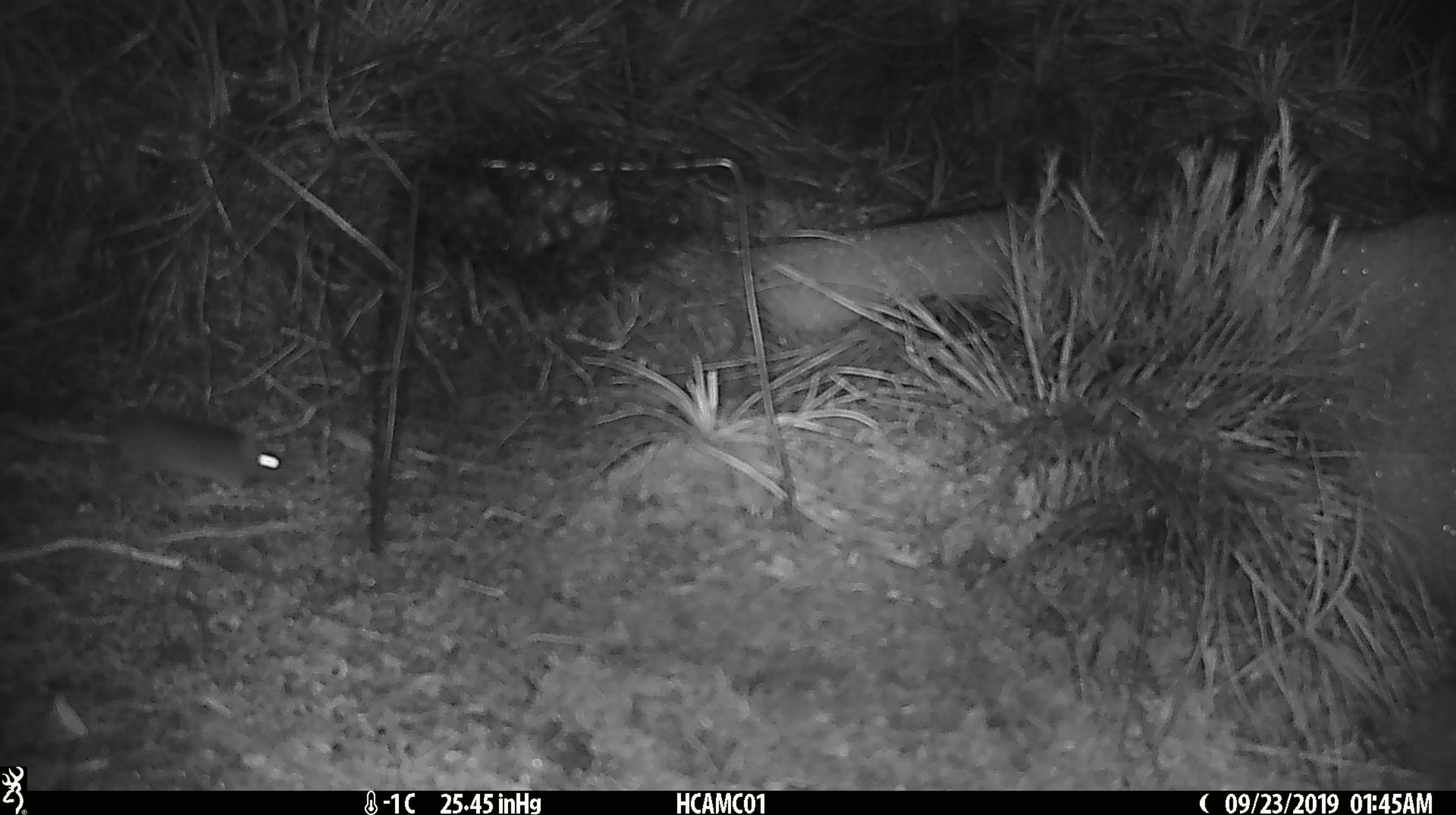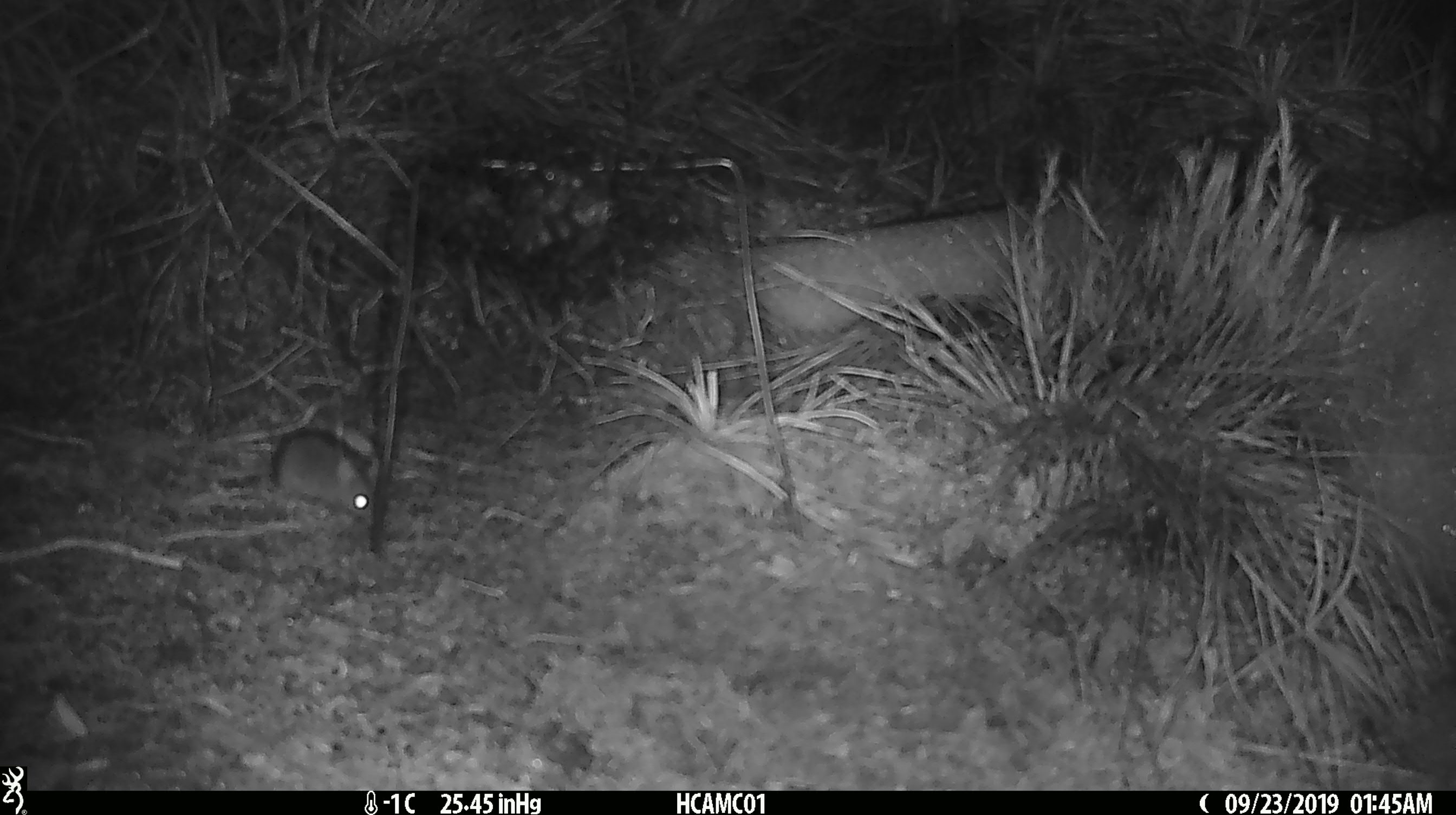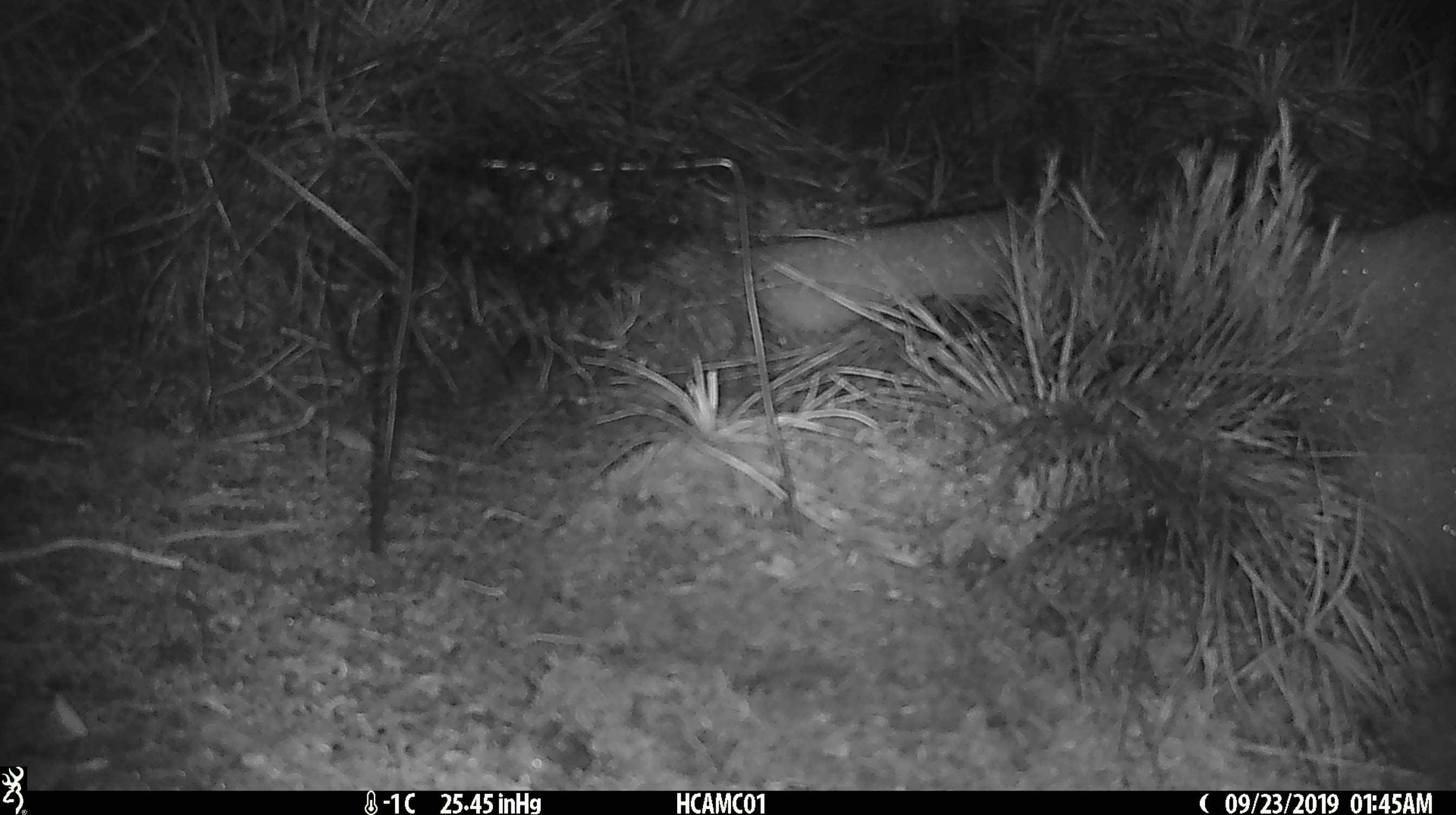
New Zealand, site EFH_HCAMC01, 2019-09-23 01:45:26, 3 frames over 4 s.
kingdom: Animalia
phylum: Chordata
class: Mammalia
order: Rodentia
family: Muridae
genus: Mus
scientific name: Mus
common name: mouse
Mouse (Mus).